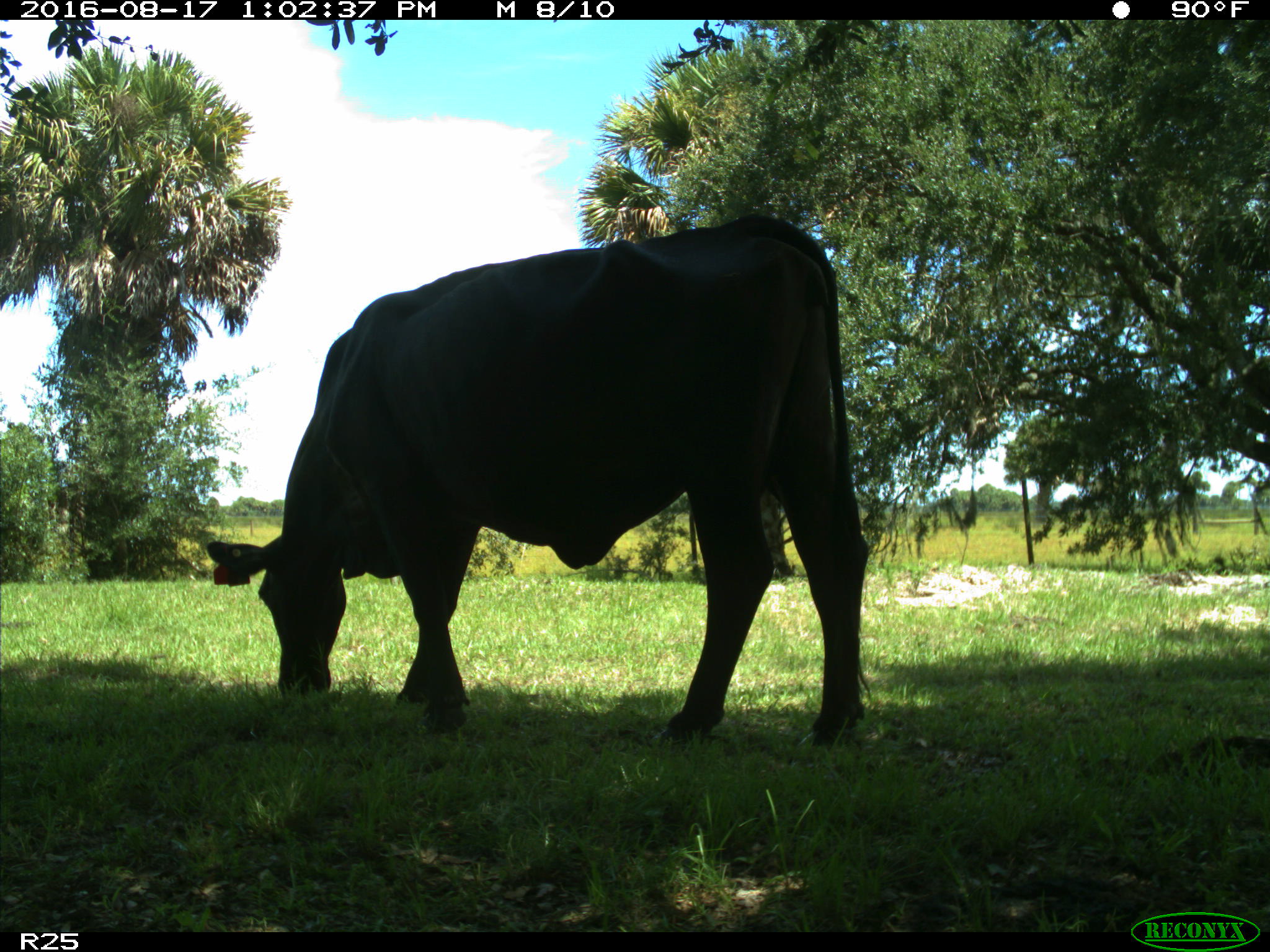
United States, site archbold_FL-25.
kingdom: Animalia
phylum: Chordata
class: Mammalia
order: Artiodactyla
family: Bovidae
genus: Bos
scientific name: Bos taurus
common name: domestic cow